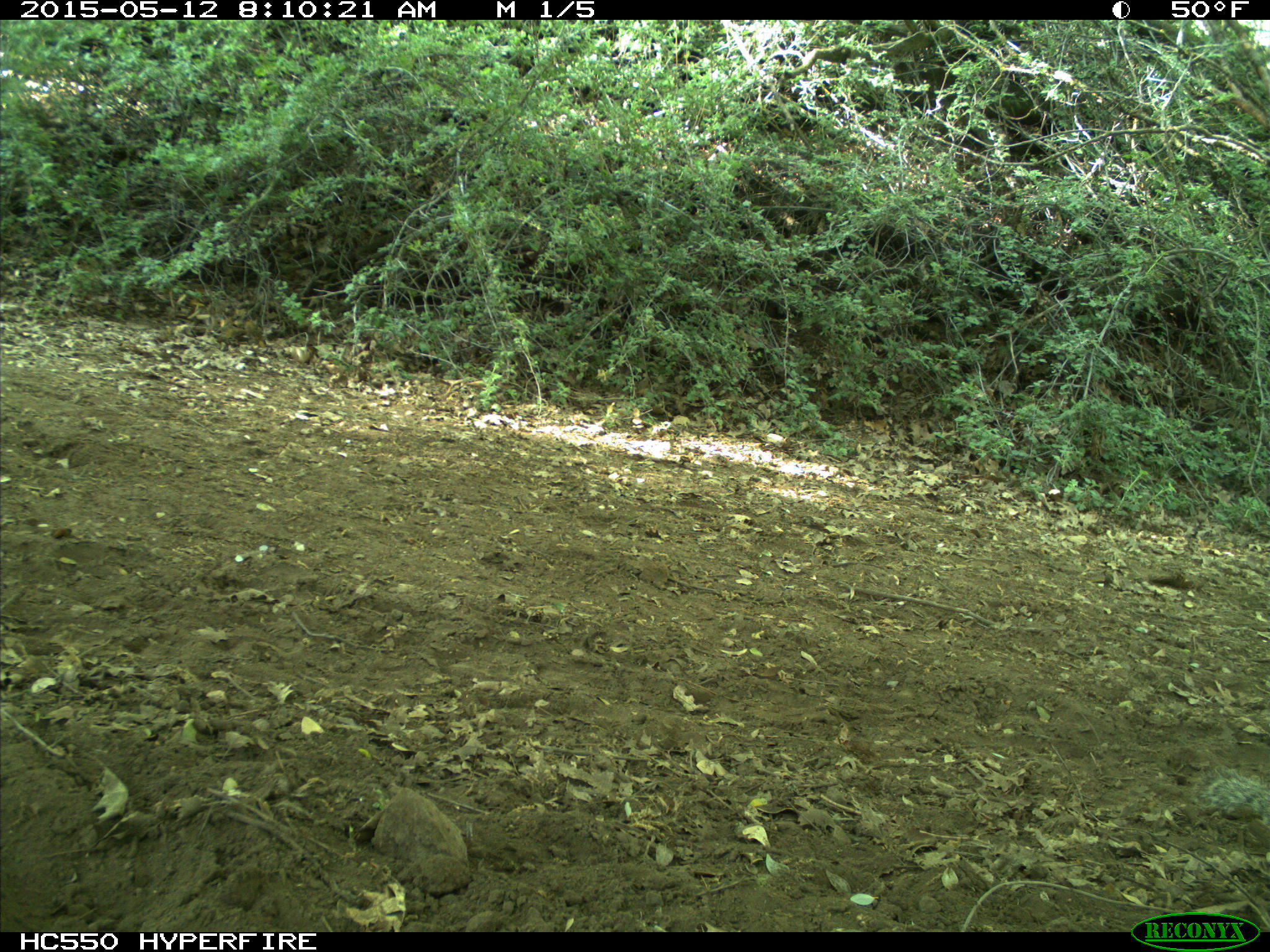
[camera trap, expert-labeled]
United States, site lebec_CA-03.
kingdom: Animalia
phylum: Chordata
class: Mammalia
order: Rodentia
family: Sciuridae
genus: Otospermophilus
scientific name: Otospermophilus beecheyi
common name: california ground squirrel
Otospermophilus beecheyi (california ground squirrel).